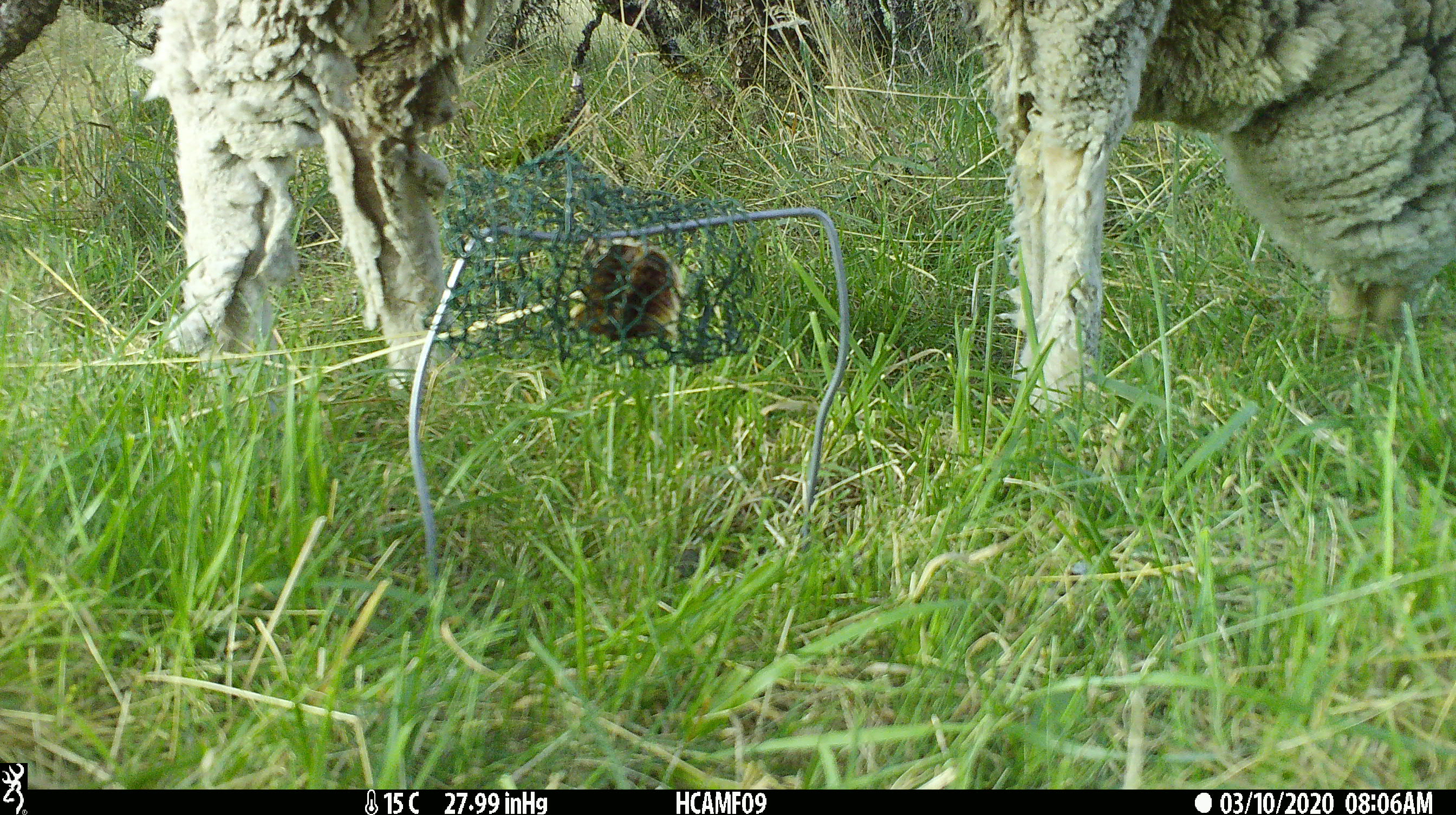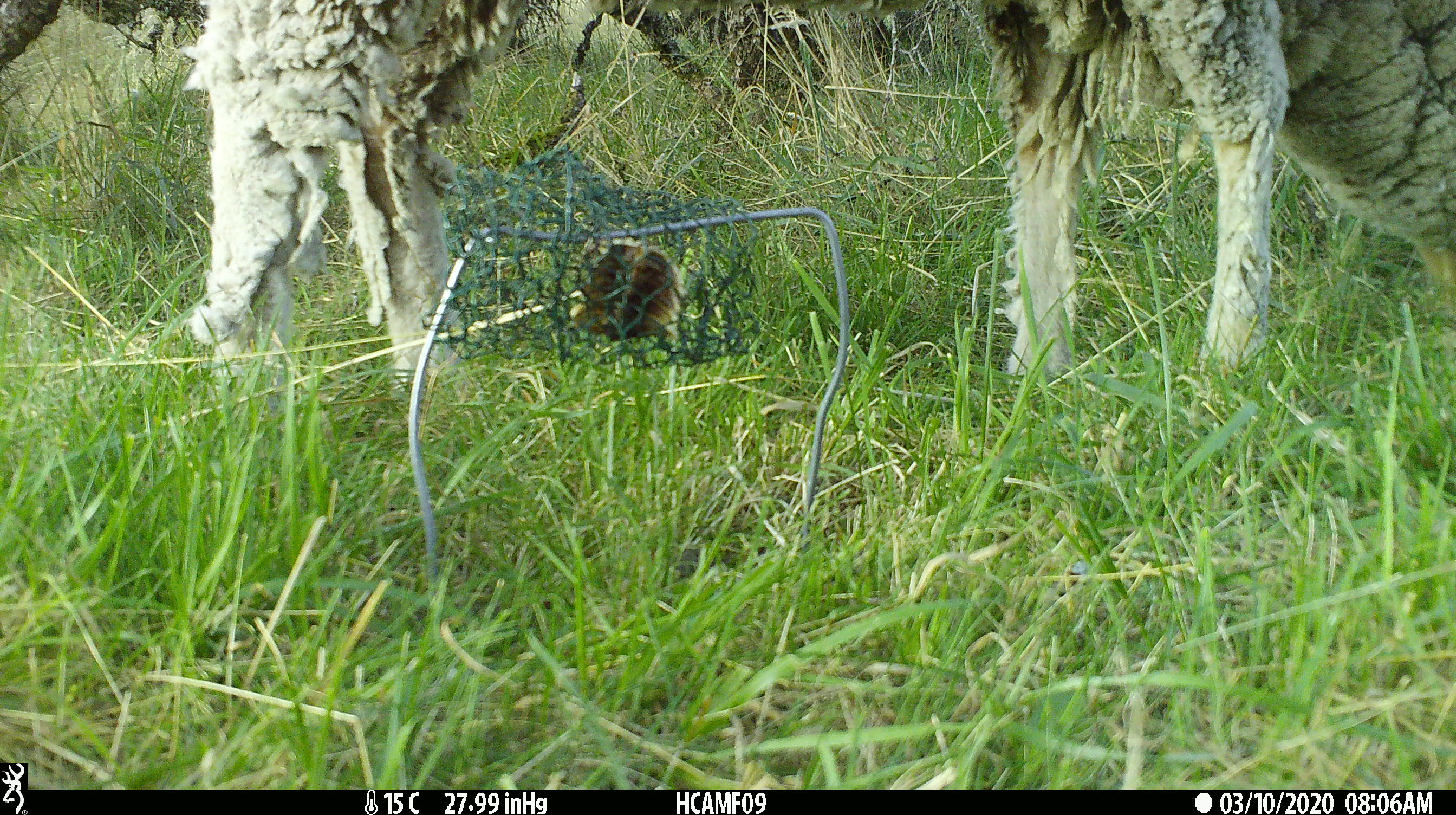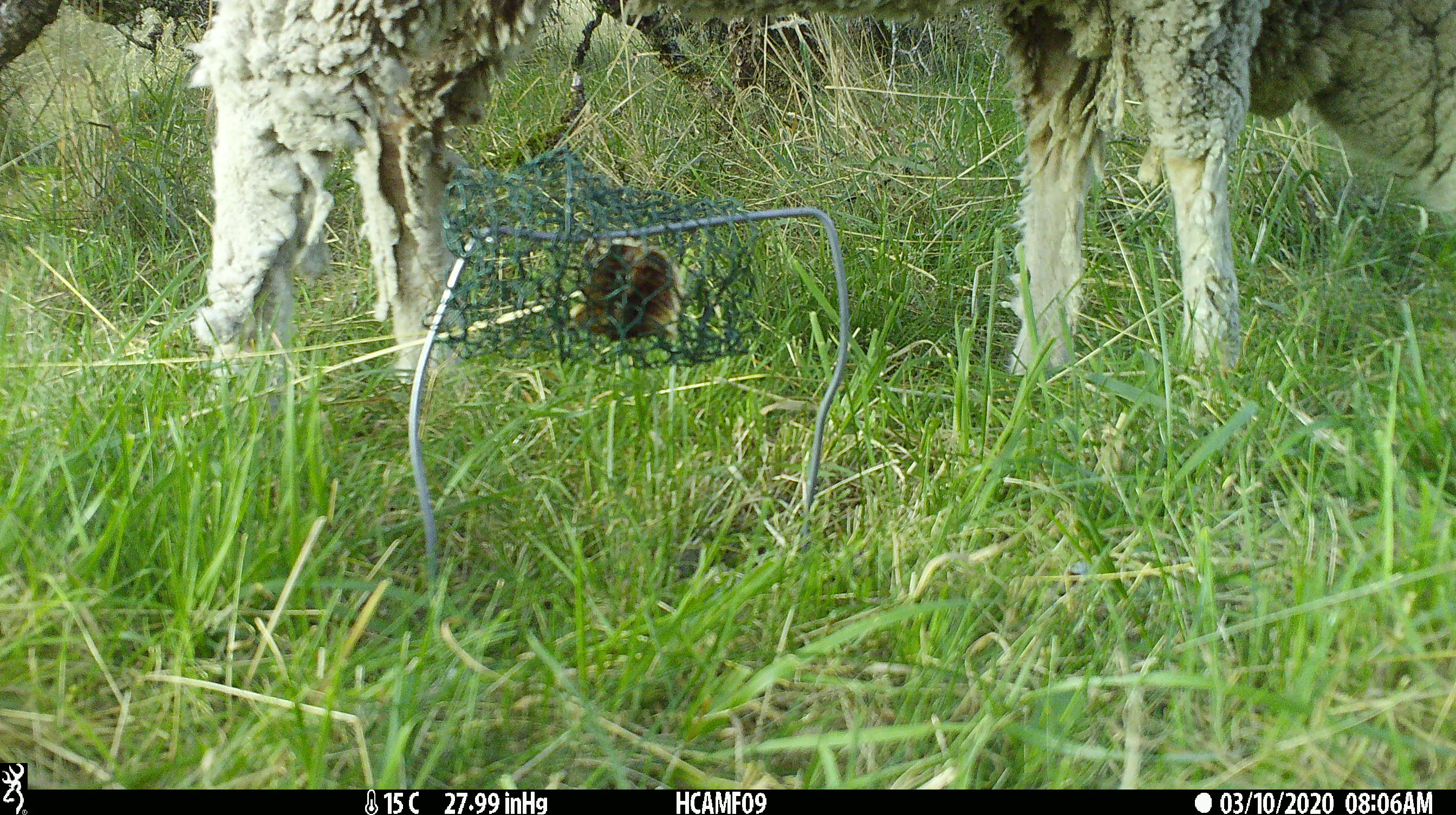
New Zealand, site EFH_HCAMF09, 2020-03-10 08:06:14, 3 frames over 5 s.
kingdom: Animalia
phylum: Chordata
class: Mammalia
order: Artiodactyla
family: Bovidae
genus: Ovis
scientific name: Ovis aries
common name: domestic sheep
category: sheep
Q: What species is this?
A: Sheep (domestic sheep) (Ovis aries).